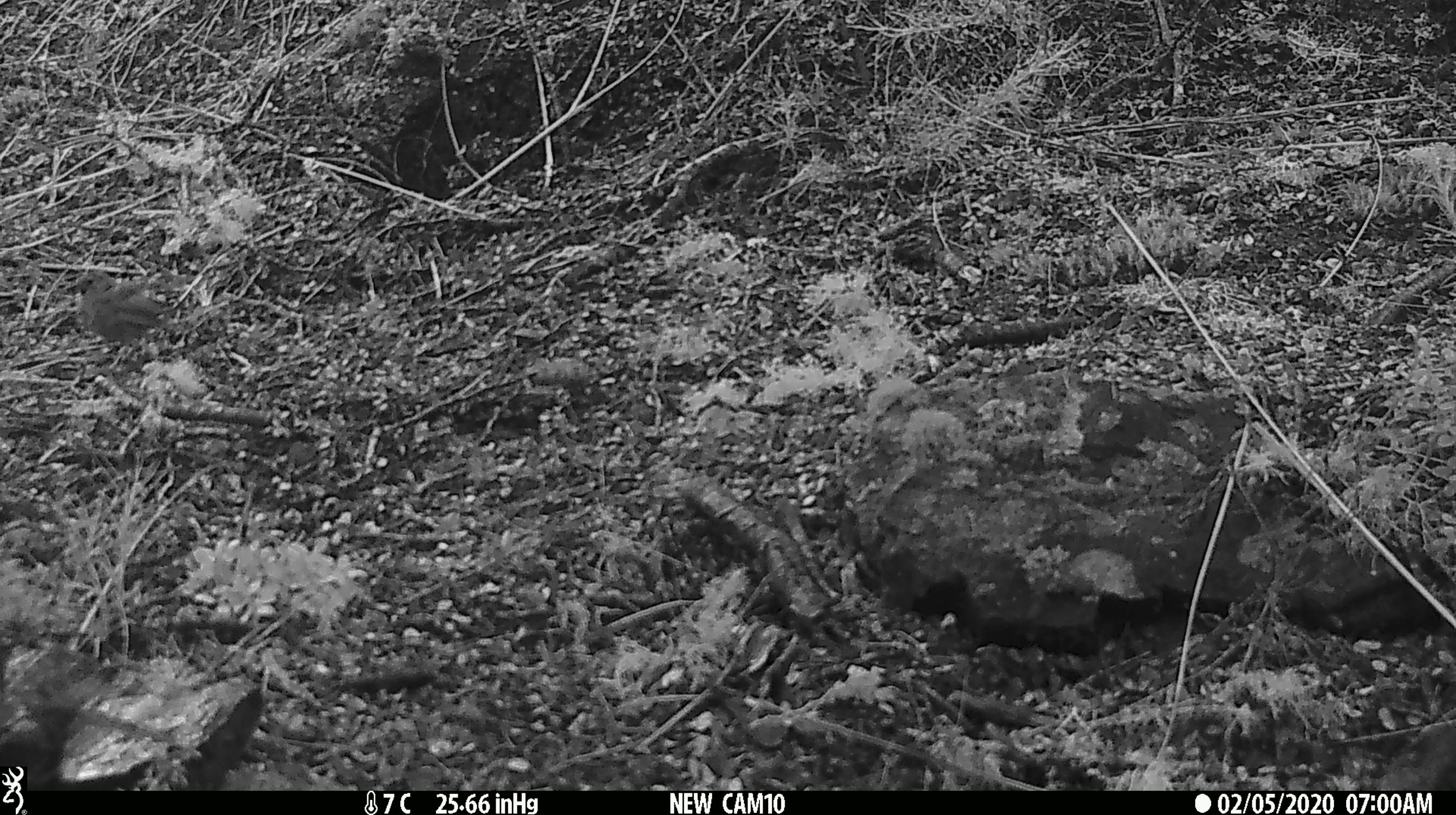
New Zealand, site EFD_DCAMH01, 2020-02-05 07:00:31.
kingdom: Animalia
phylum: Chordata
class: Aves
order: Passeriformes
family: Prunellidae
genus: Prunella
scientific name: Prunella modularis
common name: dunnock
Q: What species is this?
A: Dunnock (Prunella modularis).